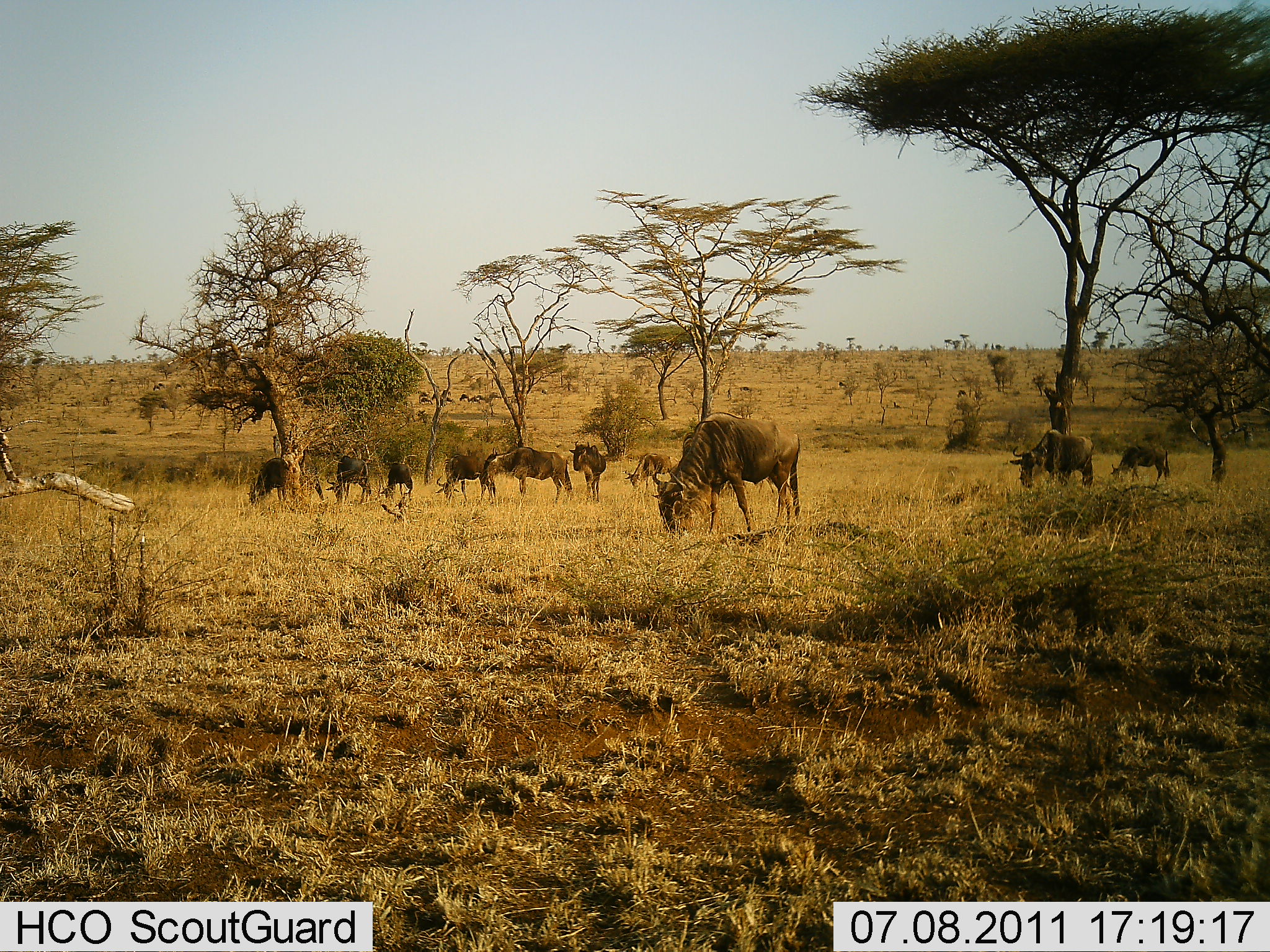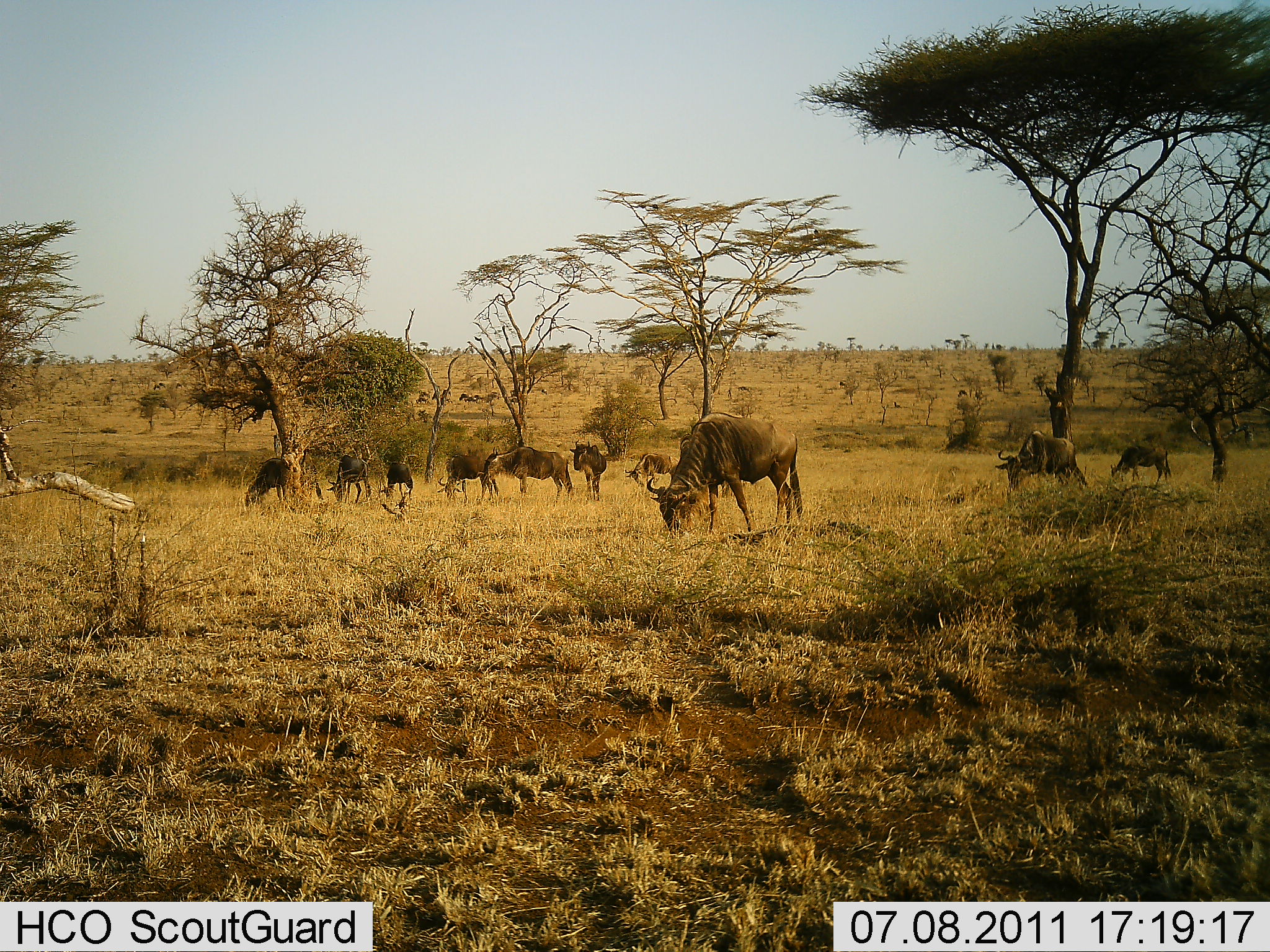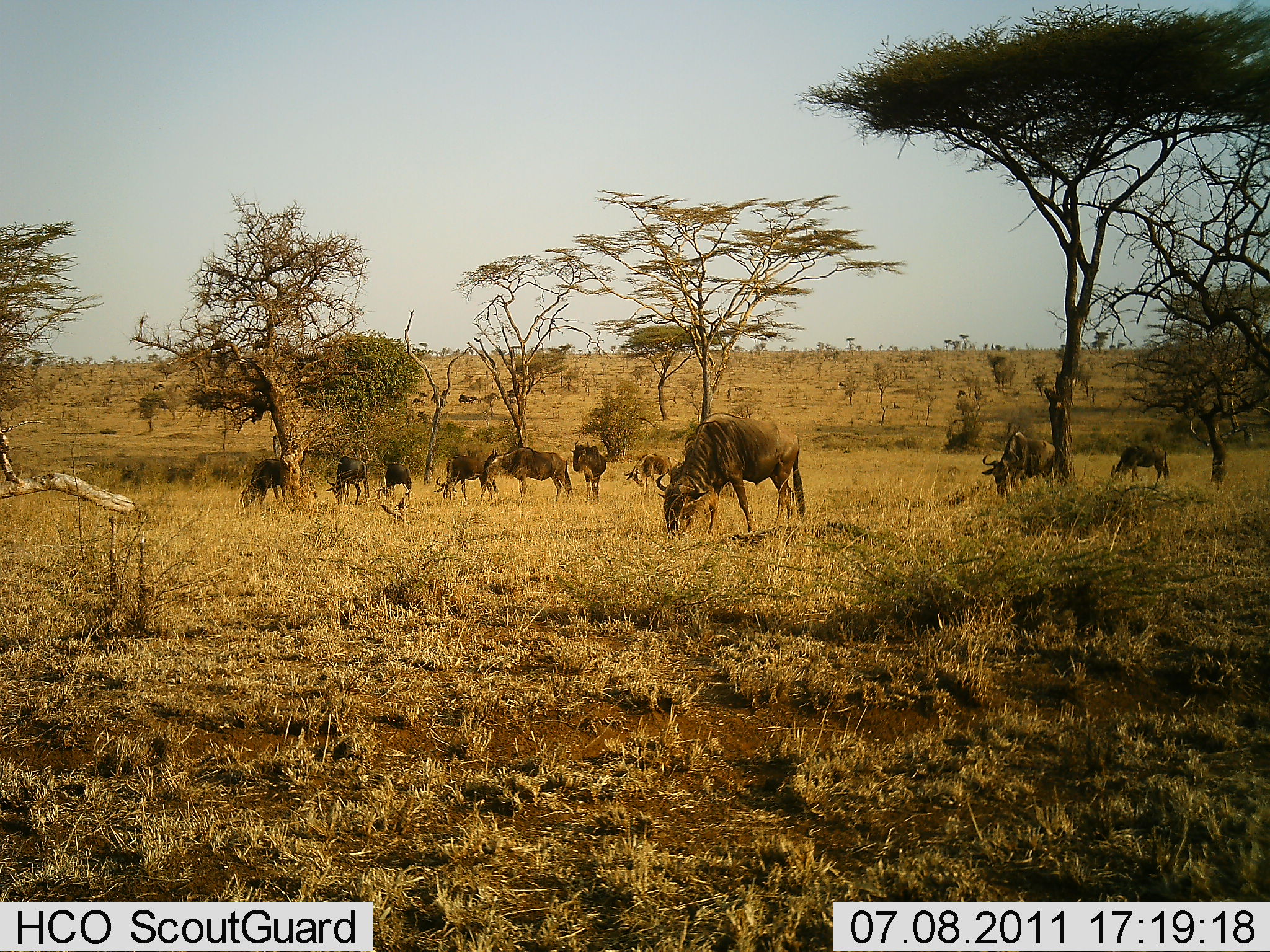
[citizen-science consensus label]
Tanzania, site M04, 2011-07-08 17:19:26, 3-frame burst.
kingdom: Animalia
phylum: Chordata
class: Mammalia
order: Artiodactyla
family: Bovidae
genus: Connochaetes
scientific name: Connochaetes taurinus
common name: blue wildebeest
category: wildebeest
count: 10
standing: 17%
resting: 0%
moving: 17%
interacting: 0%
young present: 8%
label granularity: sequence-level